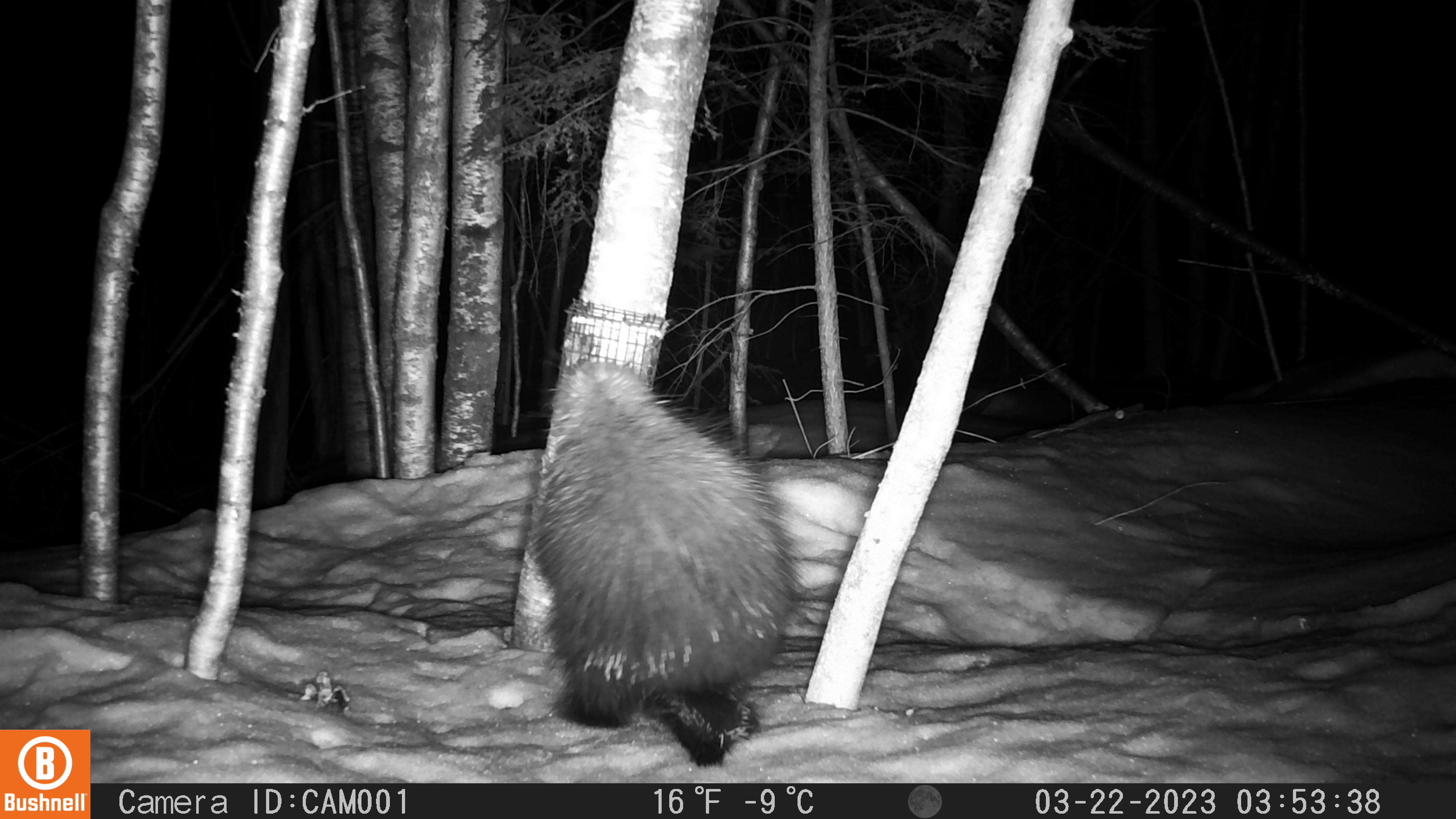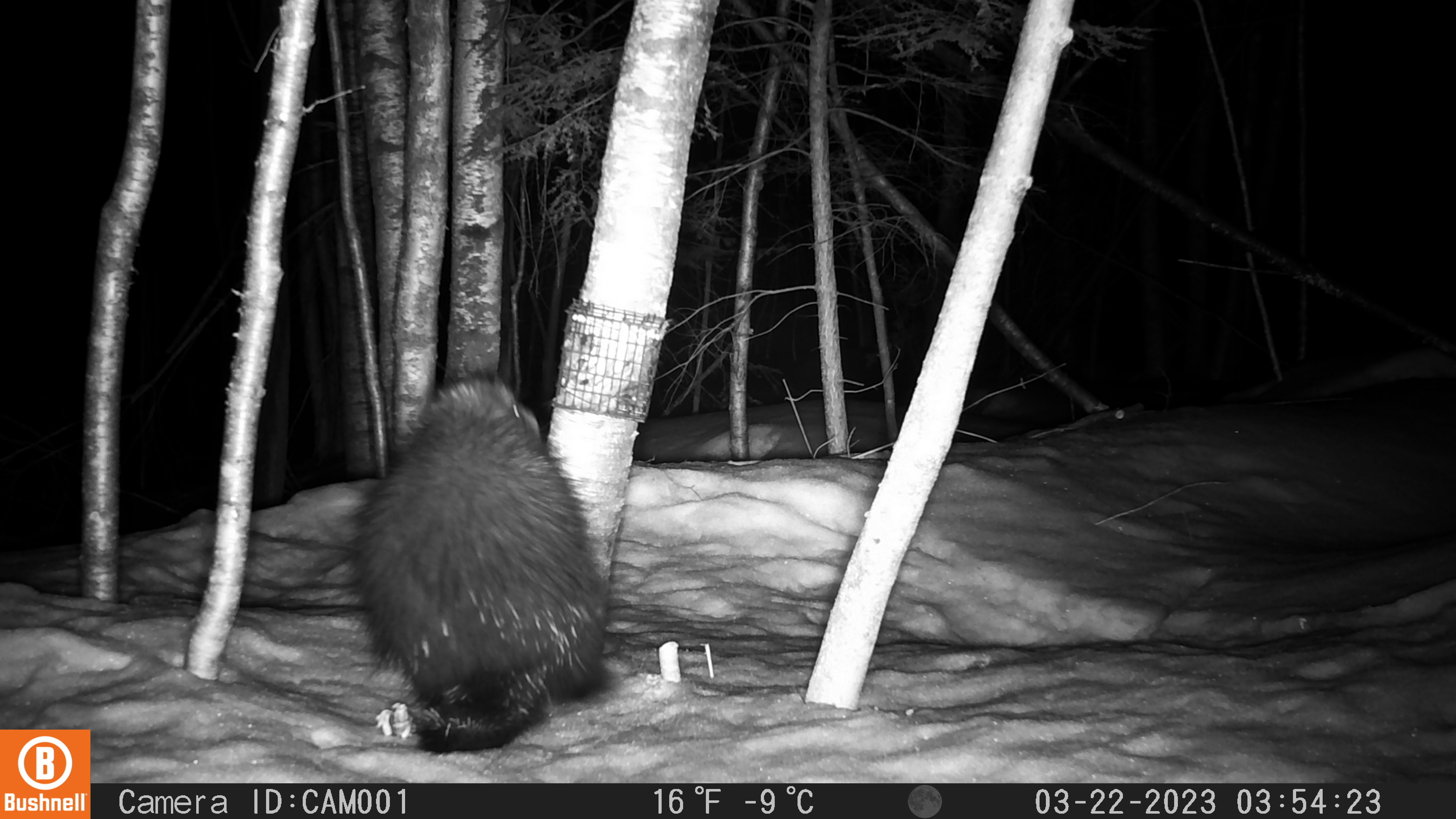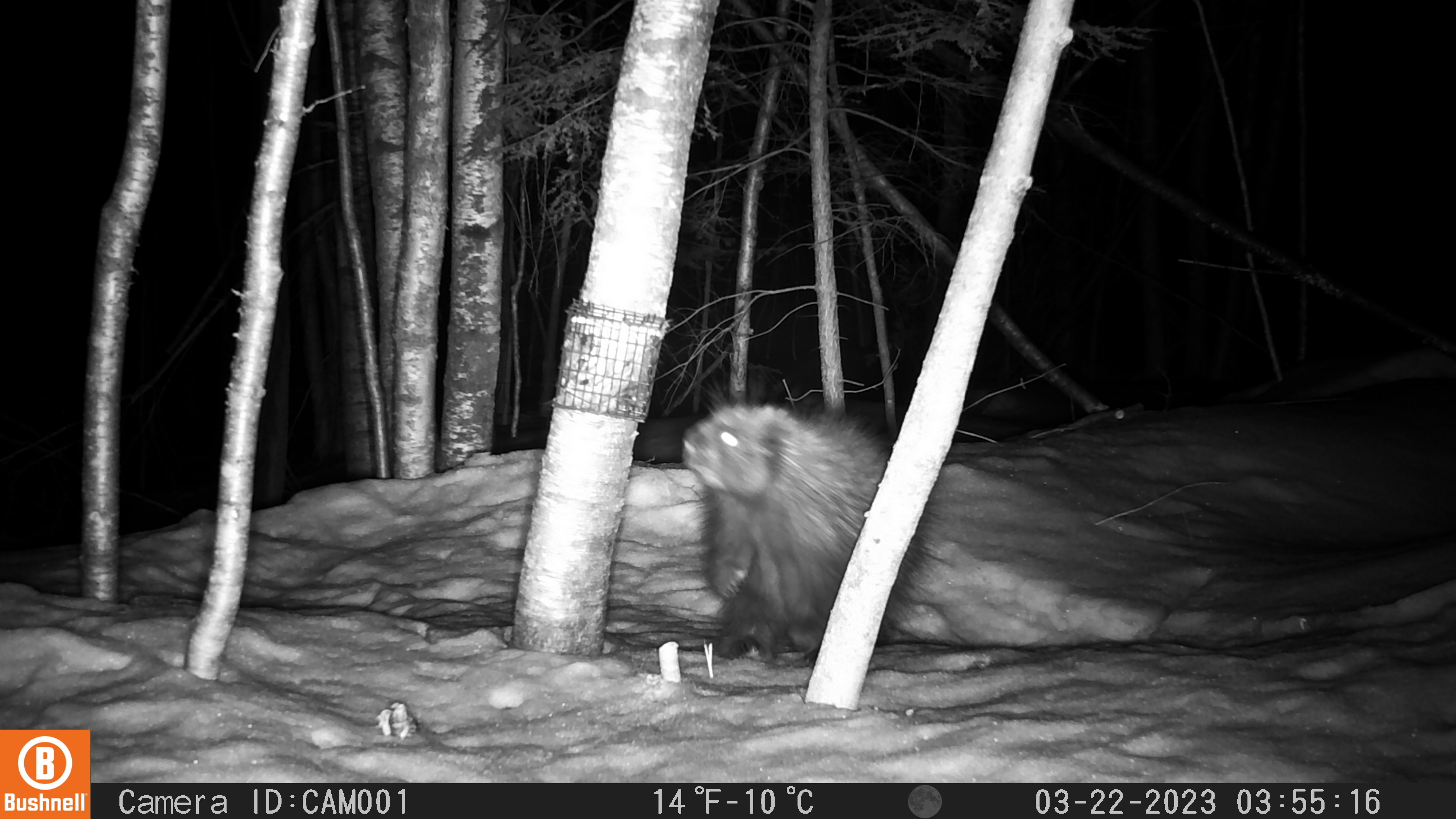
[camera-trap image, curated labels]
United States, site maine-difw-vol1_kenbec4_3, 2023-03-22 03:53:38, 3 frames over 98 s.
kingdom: Animalia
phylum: Chordata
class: Mammalia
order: Rodentia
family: Erethizontidae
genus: Erethizon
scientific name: Erethizon dorsatum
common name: porcupine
Porcupine (Erethizon dorsatum).